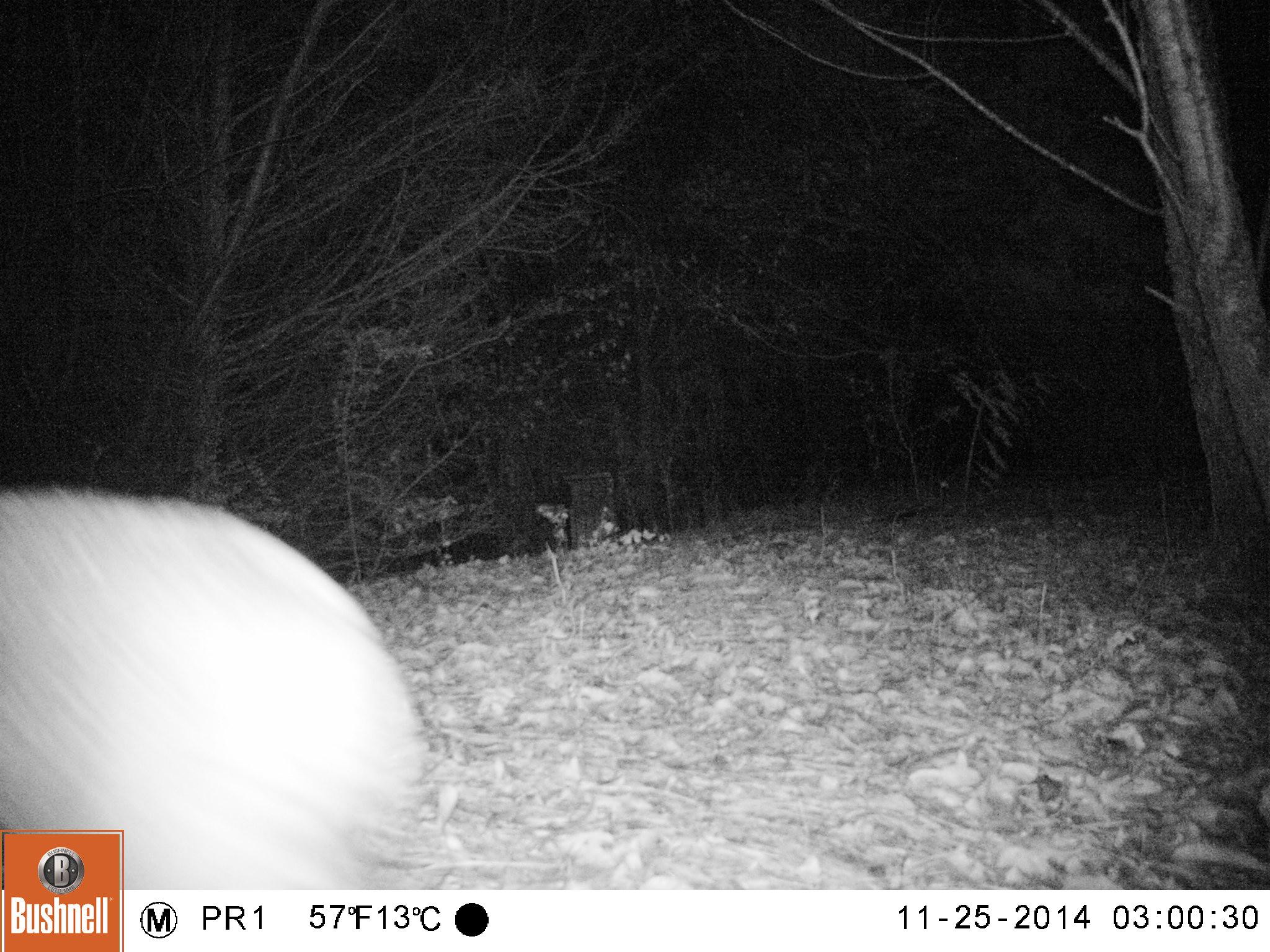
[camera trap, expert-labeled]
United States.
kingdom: Animalia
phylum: Chordata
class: Mammalia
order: Carnivora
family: Felidae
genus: Lynx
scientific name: Lynx rufus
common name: bobcat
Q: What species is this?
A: Bobcat (Lynx rufus).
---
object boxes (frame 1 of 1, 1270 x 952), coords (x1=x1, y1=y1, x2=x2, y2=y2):
Bobcat: (x1=2, y1=482, x2=460, y2=907)